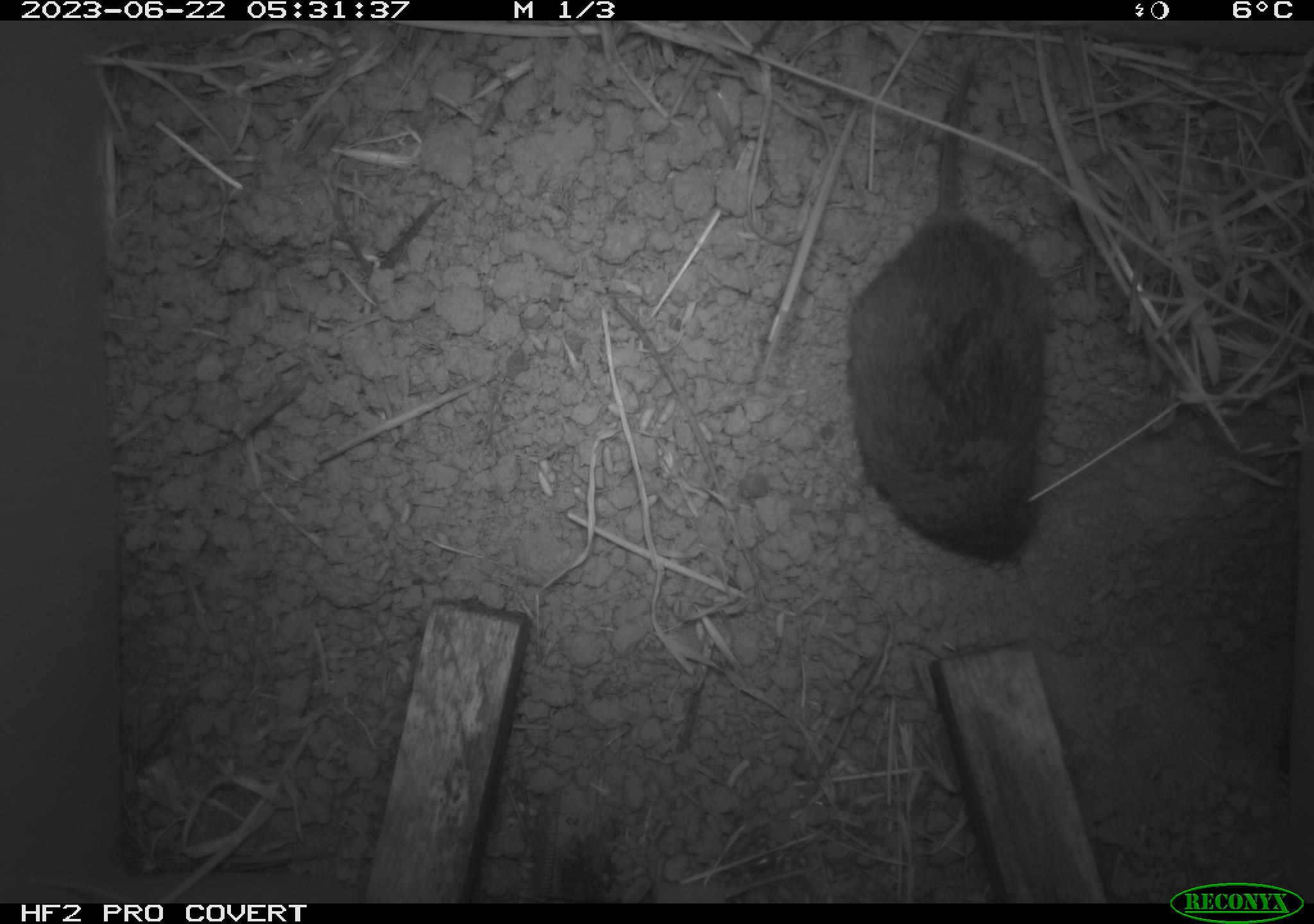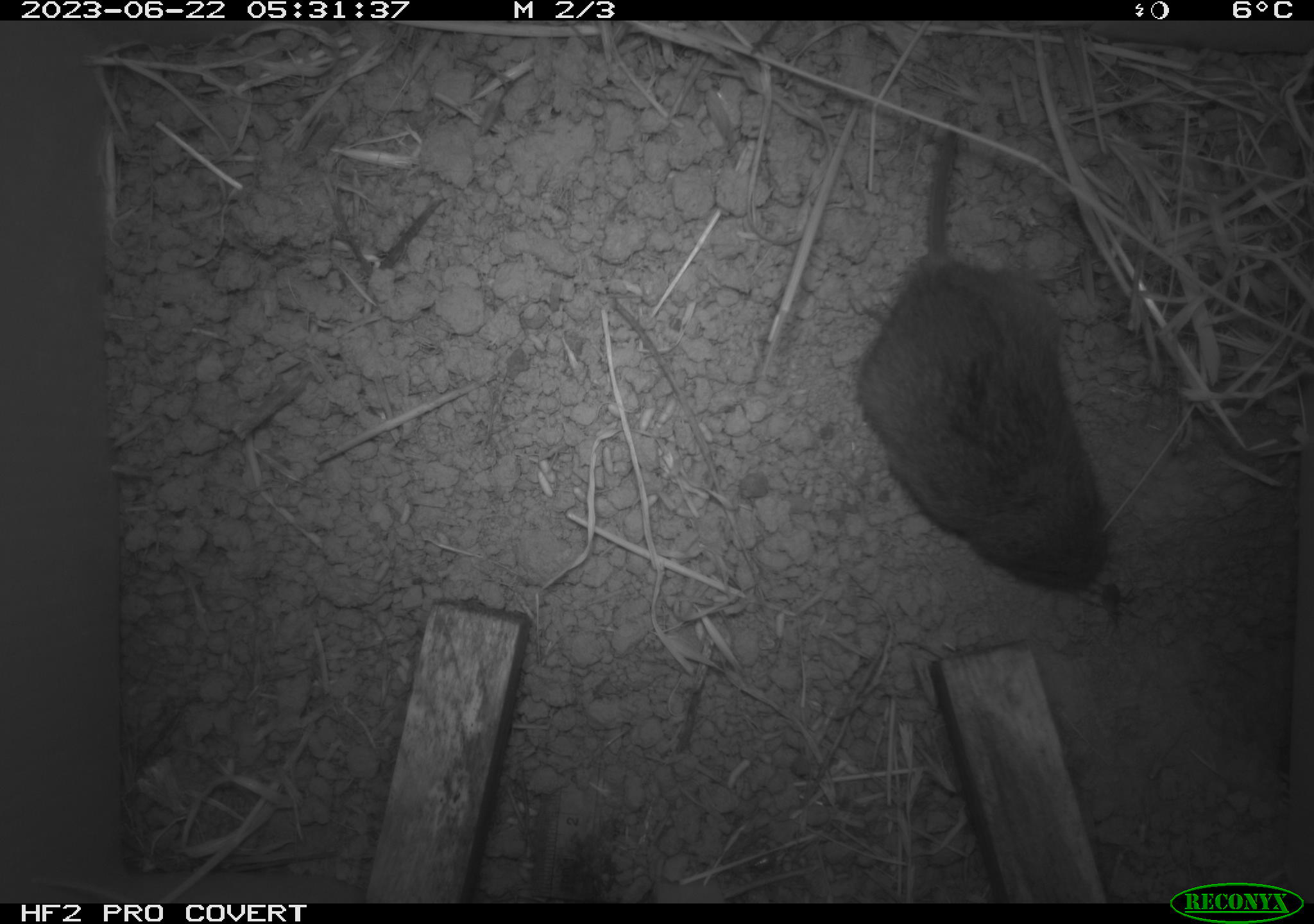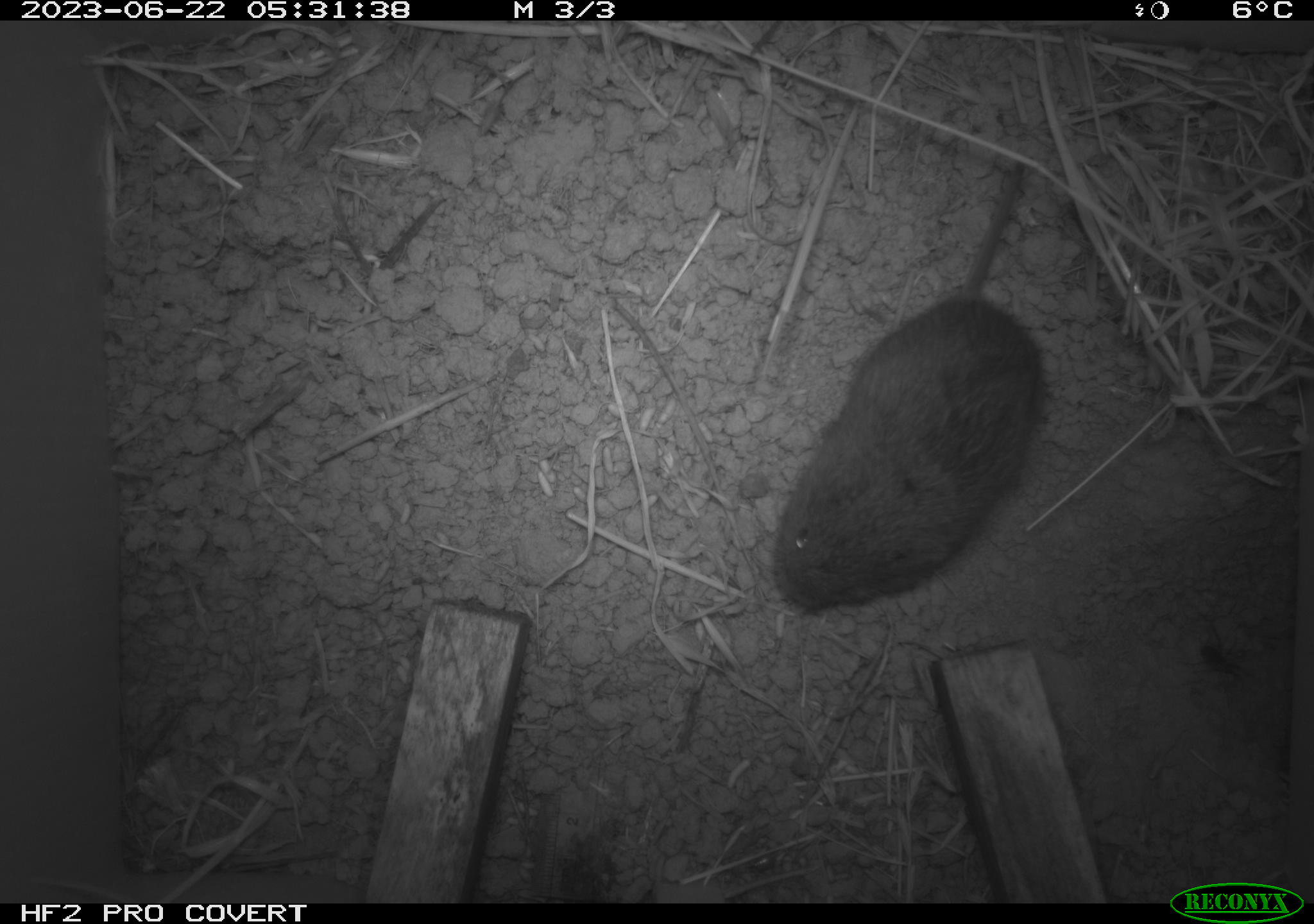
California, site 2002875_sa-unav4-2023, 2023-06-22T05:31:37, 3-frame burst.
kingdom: Animalia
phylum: Chordata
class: Mammalia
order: Rodentia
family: Cricetidae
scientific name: Arvicolinae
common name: voles, lemmings, and muskrats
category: arvicolinae subfamily